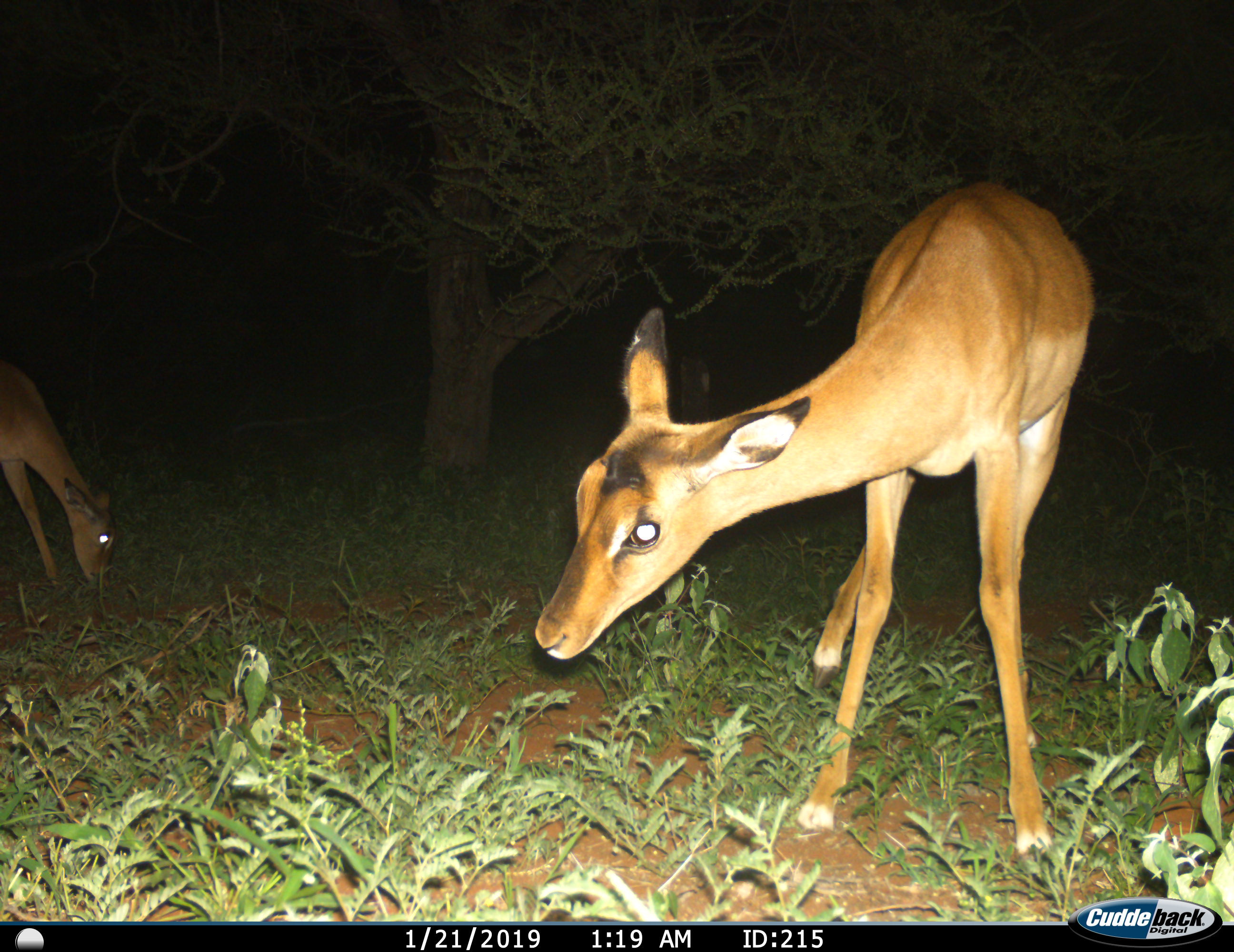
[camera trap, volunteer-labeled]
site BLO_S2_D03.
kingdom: Animalia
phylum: Chordata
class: Mammalia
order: Artiodactyla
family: Bovidae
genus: Aepyceros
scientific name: Aepyceros melampus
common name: impala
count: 2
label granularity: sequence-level